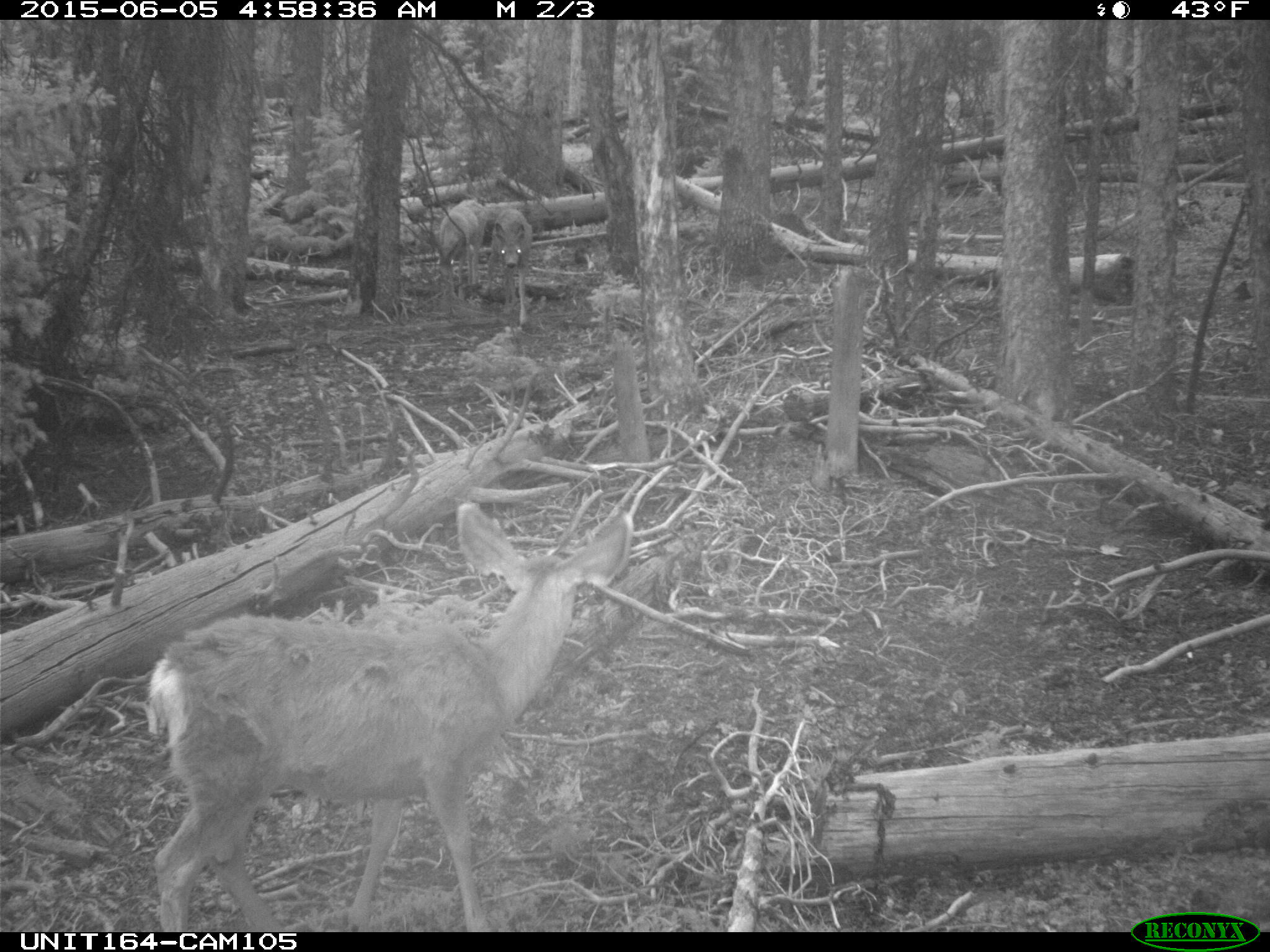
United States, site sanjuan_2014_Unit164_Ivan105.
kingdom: Animalia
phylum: Chordata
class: Mammalia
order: Artiodactyla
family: Cervidae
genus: Odocoileus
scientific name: Odocoileus hemionus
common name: mule deer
Odocoileus hemionus (mule deer).